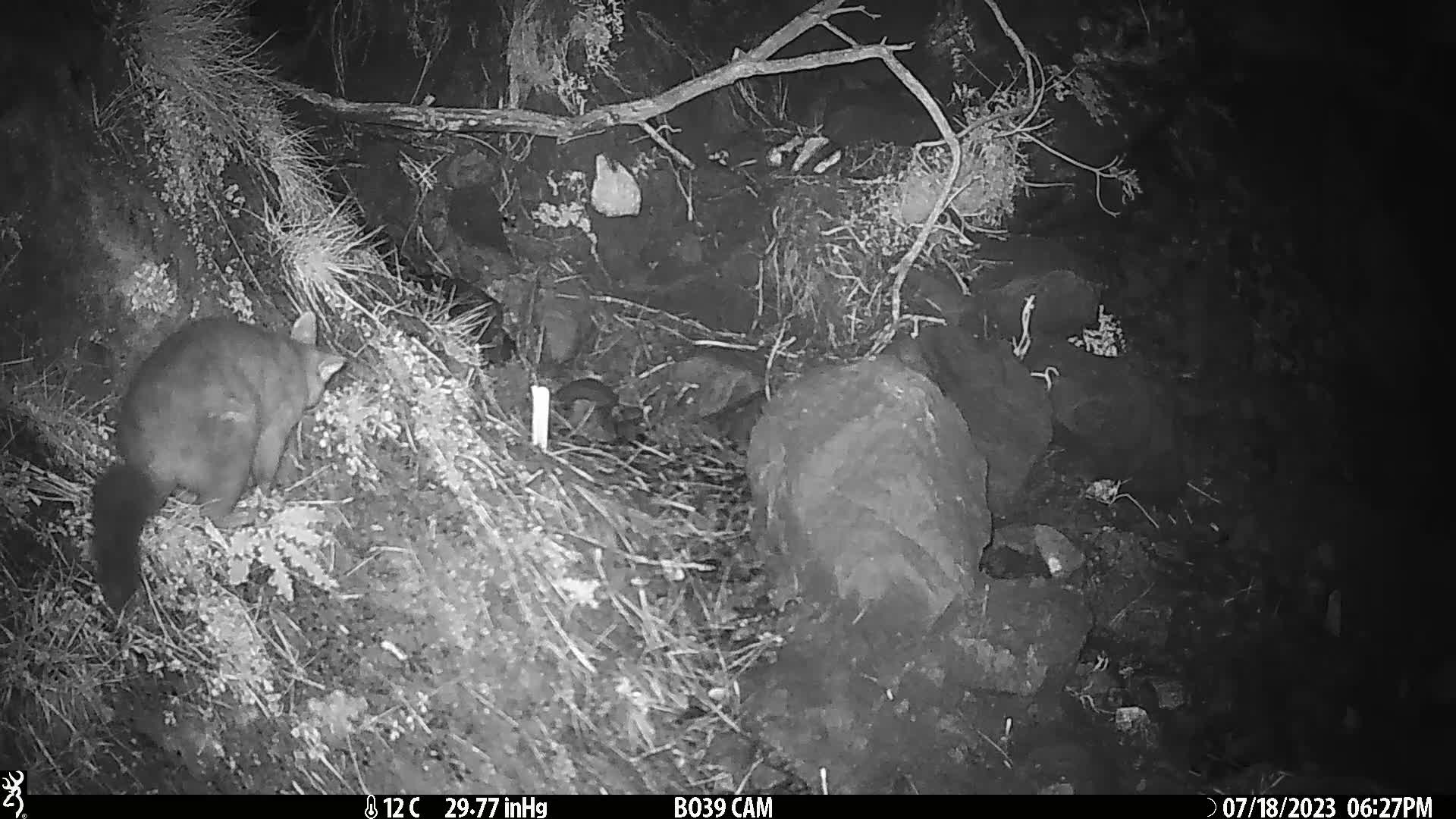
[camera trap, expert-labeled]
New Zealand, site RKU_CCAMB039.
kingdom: Animalia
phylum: Chordata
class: Mammalia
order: Diprotodontia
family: Phalangeridae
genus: Trichosurus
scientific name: Trichosurus vulpecula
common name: common brushtail possum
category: possum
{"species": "possum (common brushtail possum) (Trichosurus vulpecula)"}